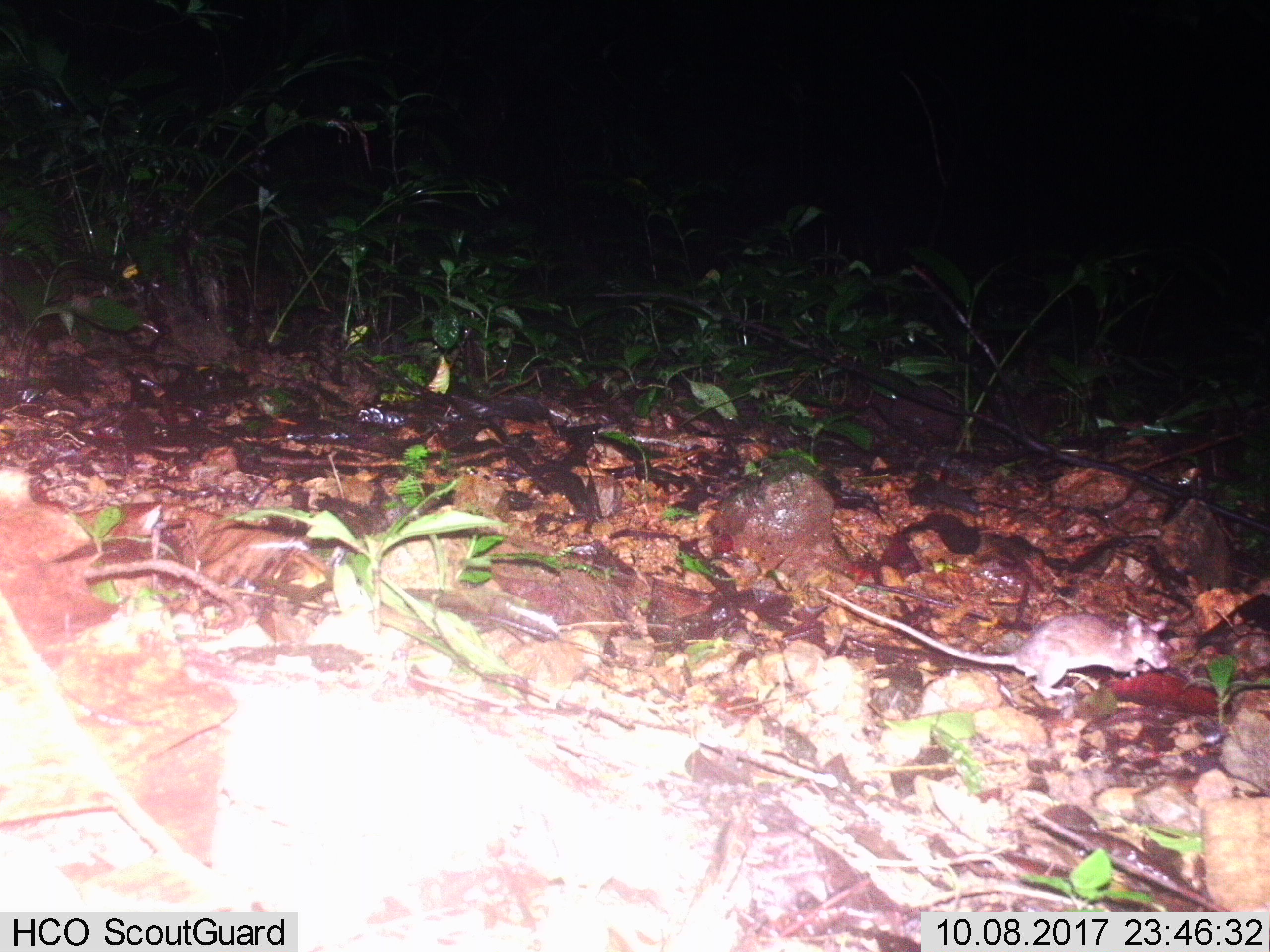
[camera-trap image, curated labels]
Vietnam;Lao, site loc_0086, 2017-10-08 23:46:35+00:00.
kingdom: Animalia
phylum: Chordata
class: Mammalia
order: Rodentia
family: Muridae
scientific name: Muridae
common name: old-world mice and rats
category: unidentified murid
Unidentified murid (old-world mice and rats) (Muridae). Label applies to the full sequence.